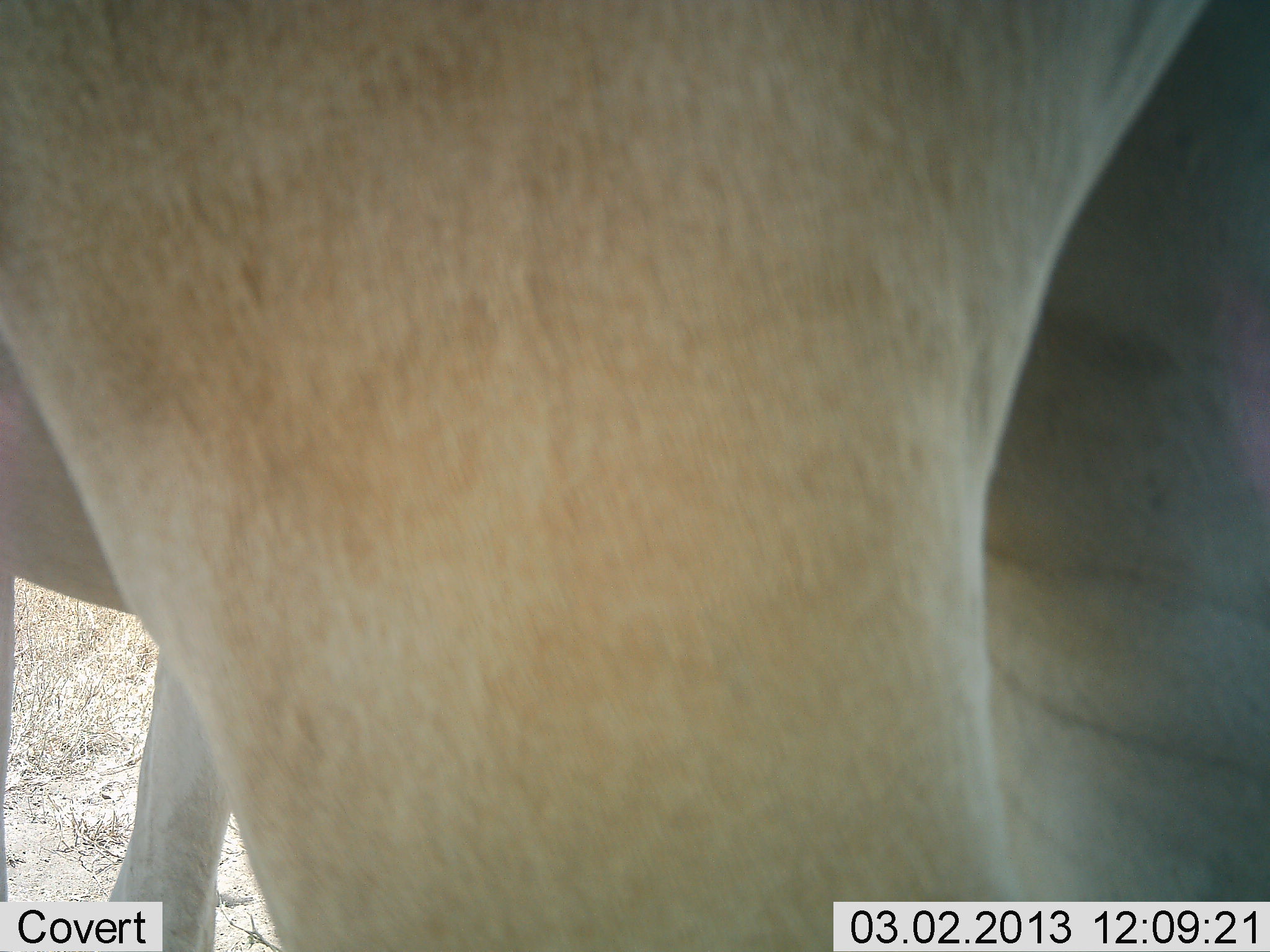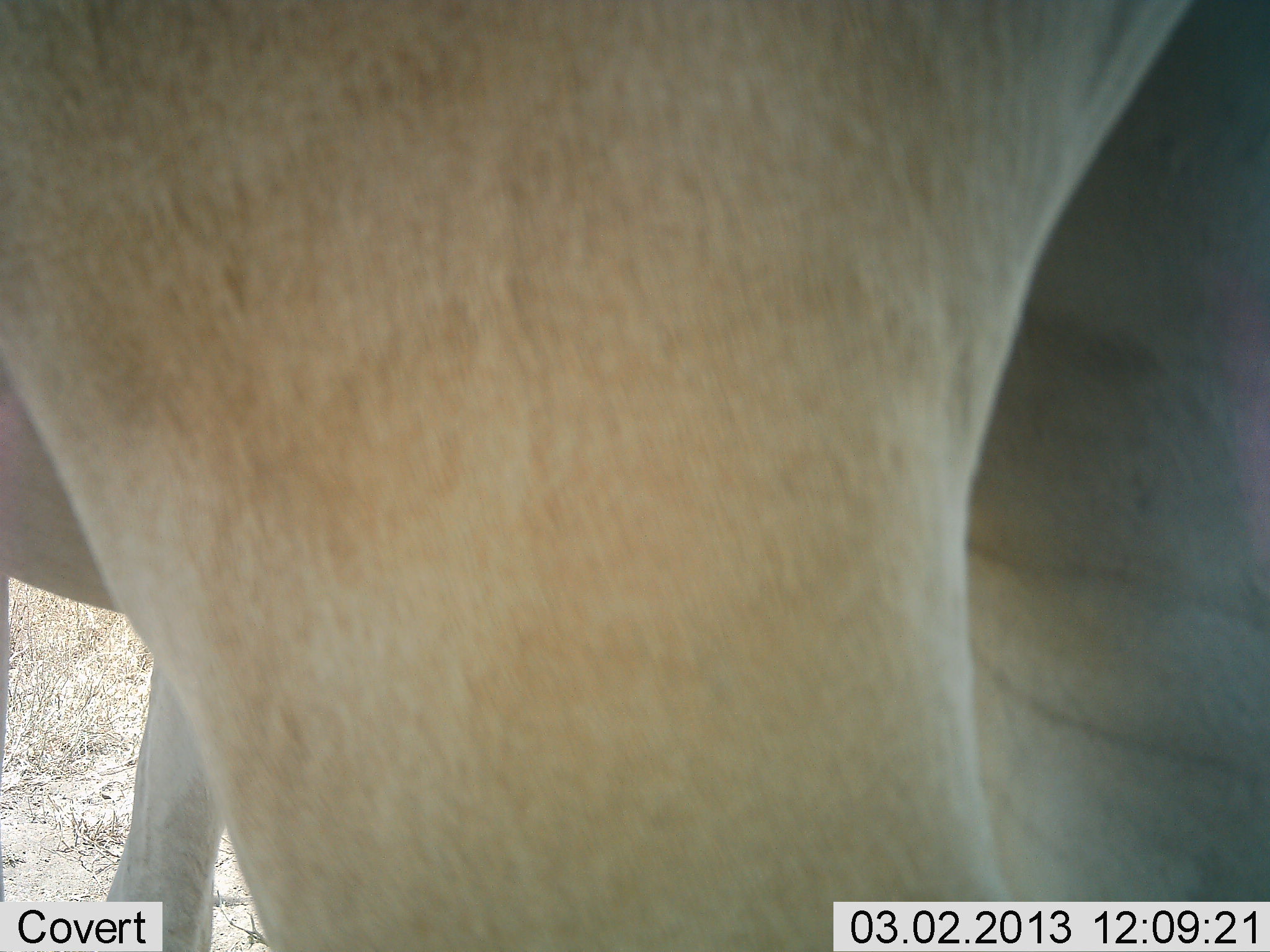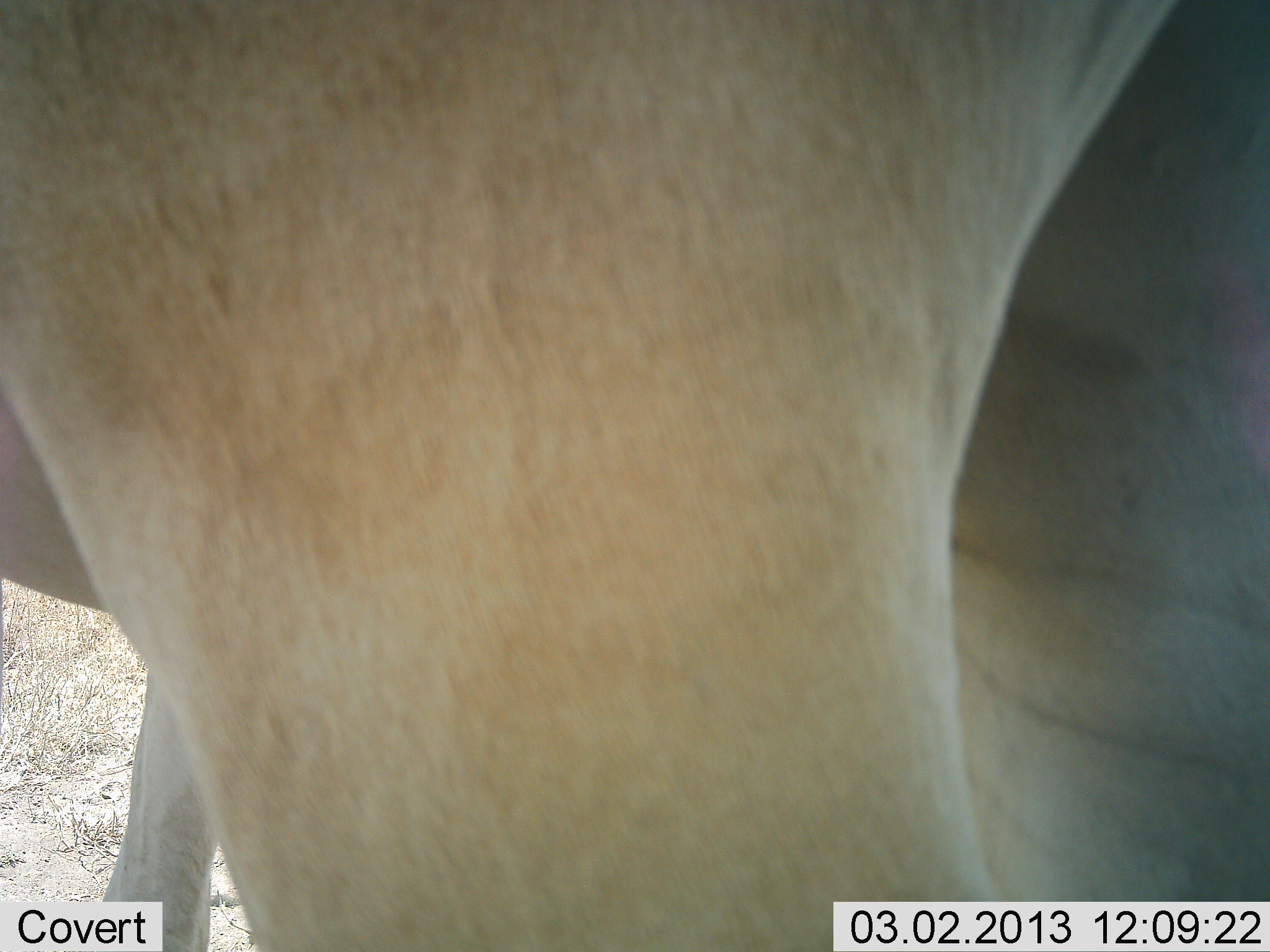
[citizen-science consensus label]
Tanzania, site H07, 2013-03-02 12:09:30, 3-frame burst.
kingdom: Animalia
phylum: Chordata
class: Mammalia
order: Artiodactyla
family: Bovidae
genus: Tragelaphus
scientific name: Tragelaphus oryx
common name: eland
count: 1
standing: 100%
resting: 0%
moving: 0%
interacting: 0%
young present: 0%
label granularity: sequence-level